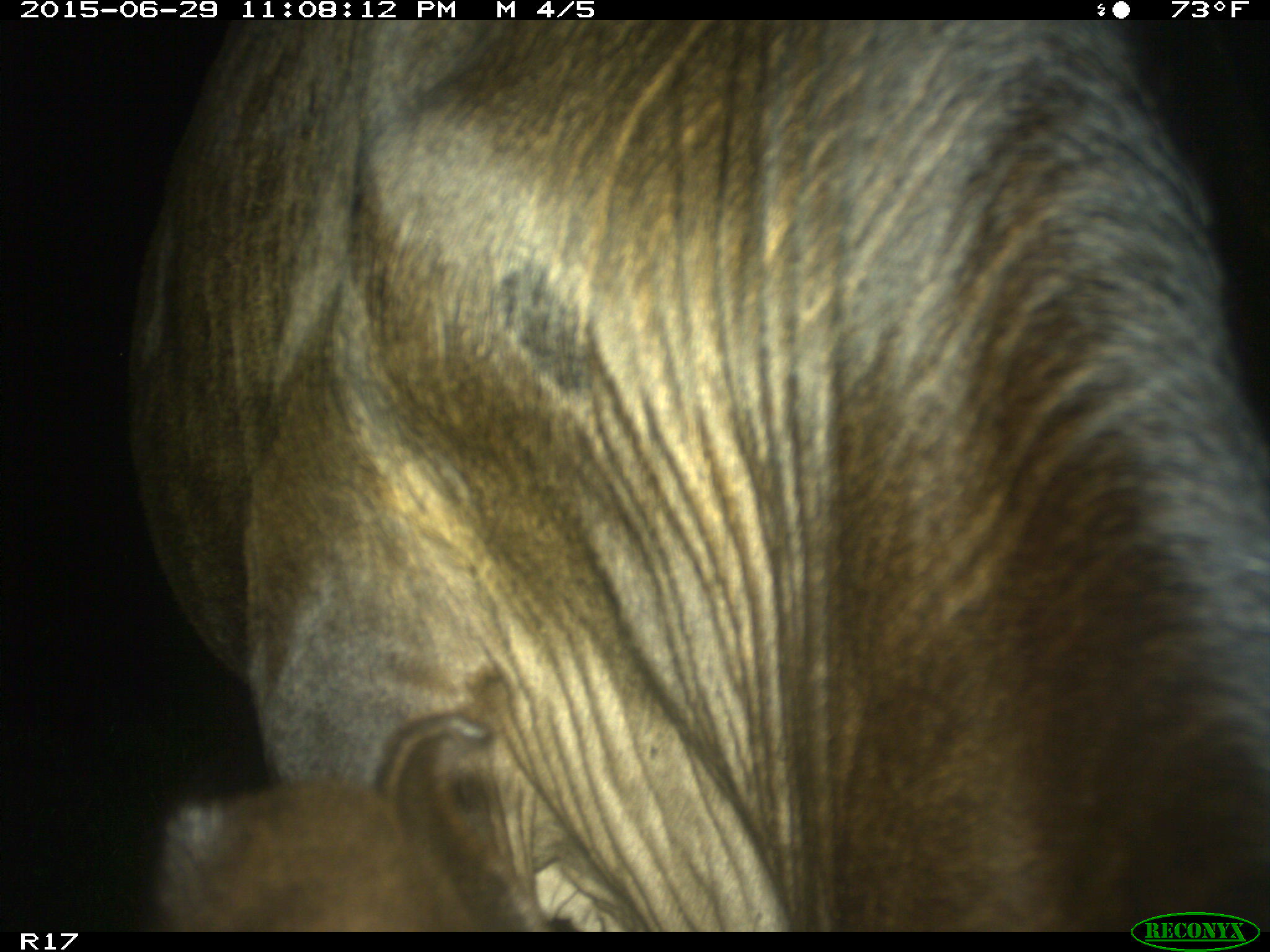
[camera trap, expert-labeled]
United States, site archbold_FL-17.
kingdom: Animalia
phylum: Chordata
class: Mammalia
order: Artiodactyla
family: Bovidae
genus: Bos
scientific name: Bos taurus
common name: domestic cow